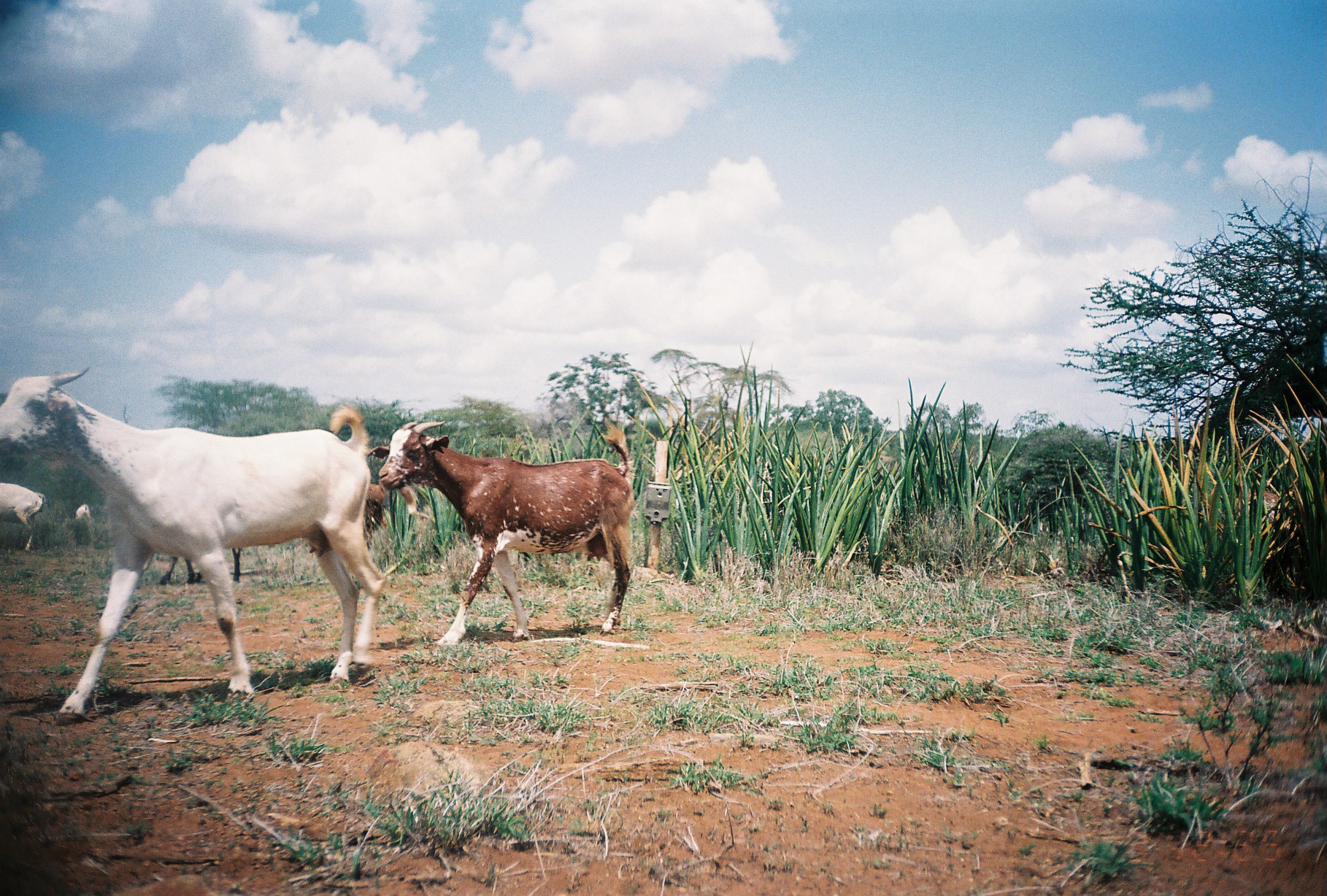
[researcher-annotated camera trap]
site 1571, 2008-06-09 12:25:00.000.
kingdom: Animalia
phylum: Chordata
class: Mammalia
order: Artiodactyla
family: Bovidae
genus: Capra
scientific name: Capra aegagrus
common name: wild goat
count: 5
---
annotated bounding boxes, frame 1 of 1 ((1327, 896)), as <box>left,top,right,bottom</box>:
capra aegagrus: <box>0,368,384,724</box>; <box>367,423,637,644</box>; <box>135,547,239,589</box>; <box>1235,487,1303,535</box>; <box>0,483,46,553</box>; <box>361,479,386,551</box>; <box>1160,438,1211,472</box>; <box>75,504,93,534</box>